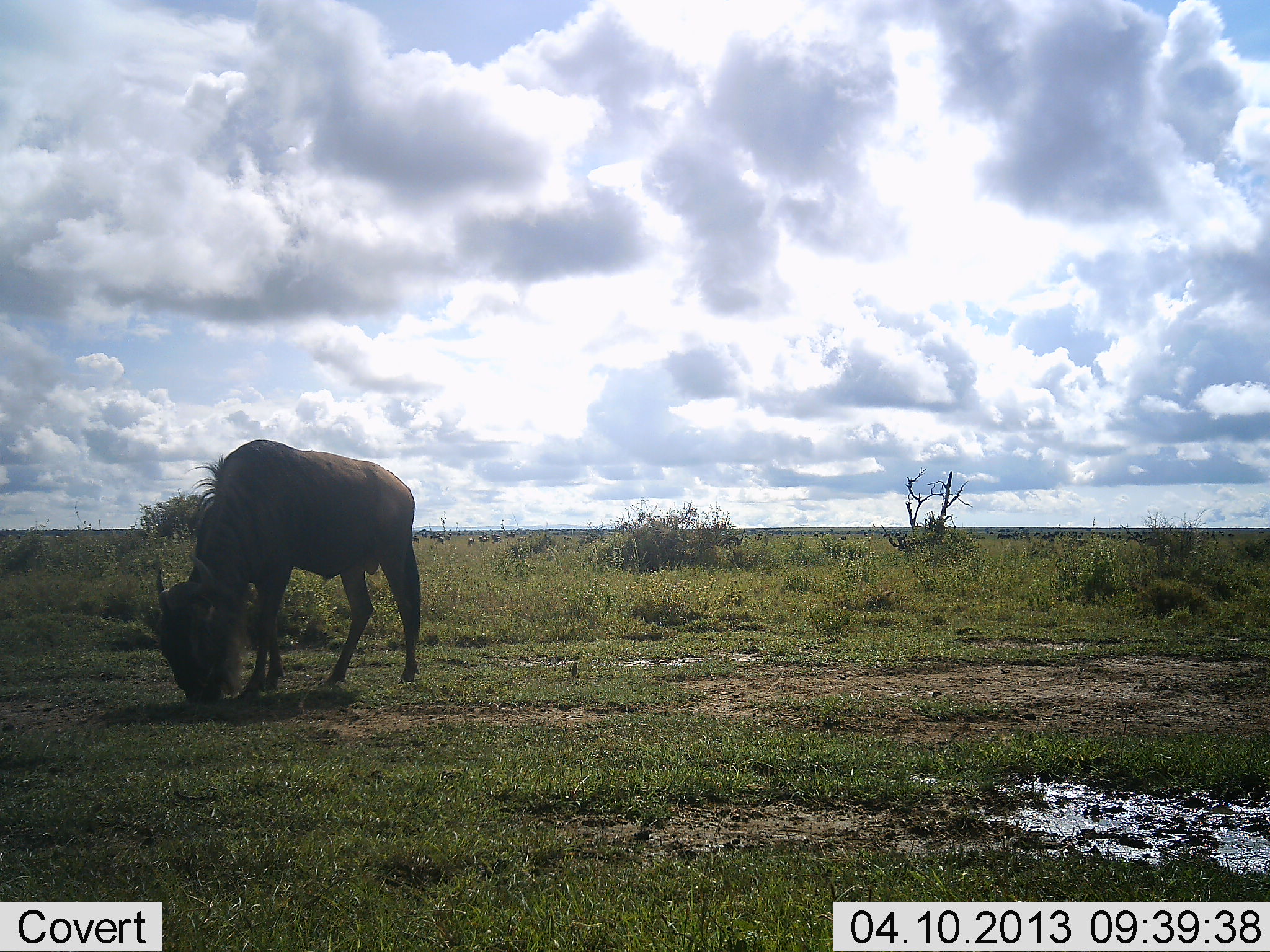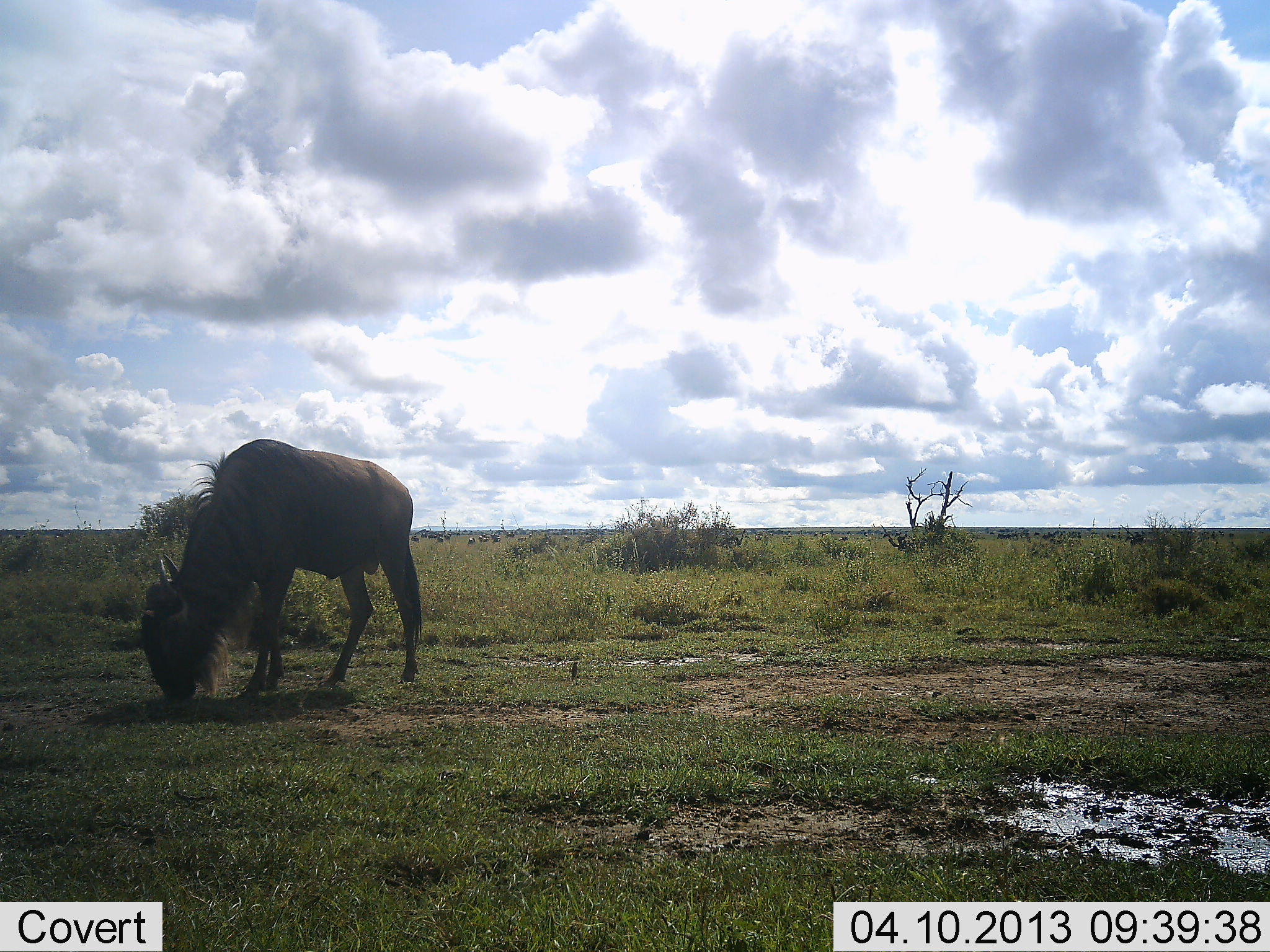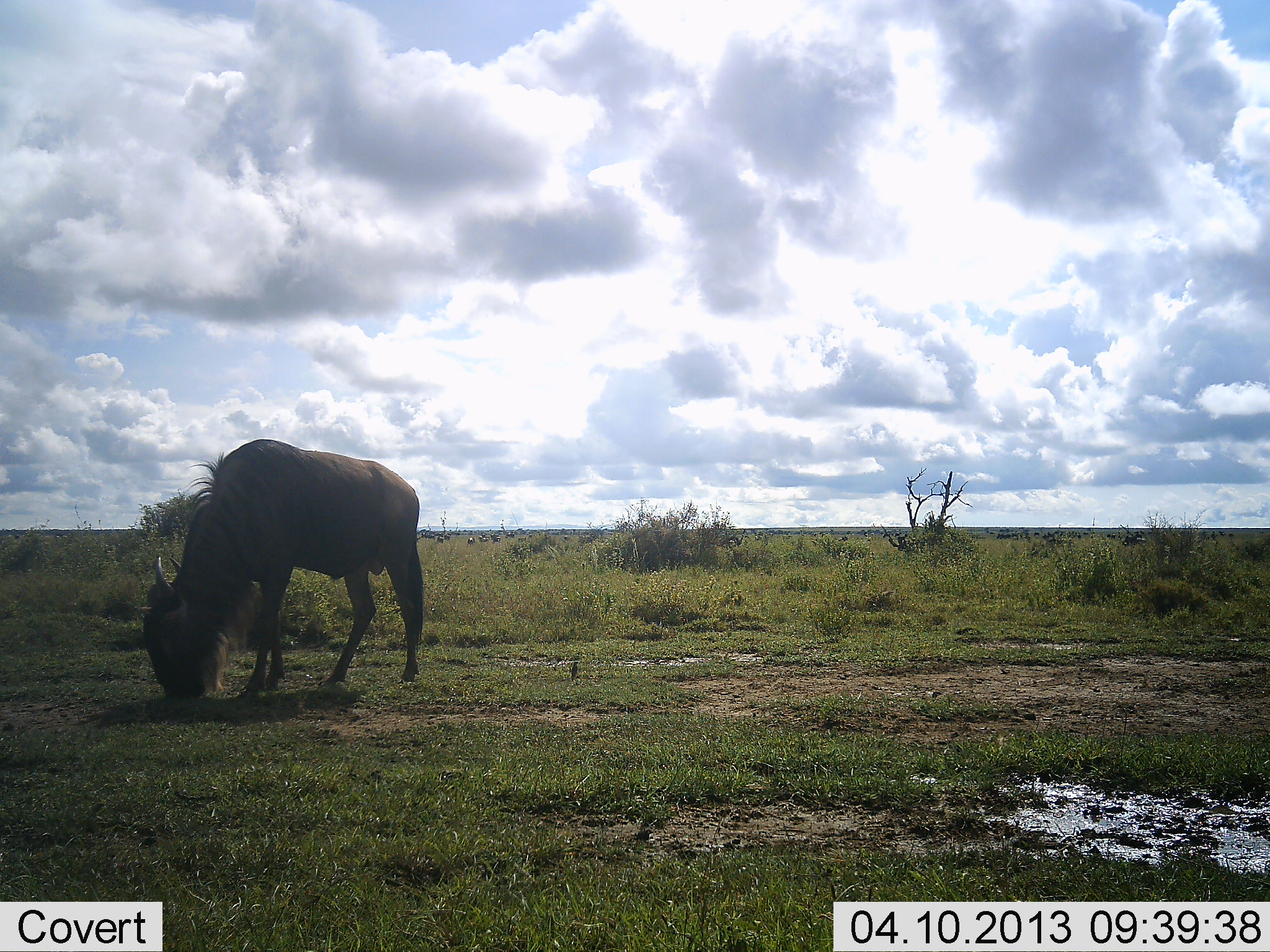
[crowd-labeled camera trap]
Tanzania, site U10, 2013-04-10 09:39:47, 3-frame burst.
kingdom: Animalia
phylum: Chordata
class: Mammalia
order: Artiodactyla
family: Bovidae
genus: Connochaetes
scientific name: Connochaetes taurinus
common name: blue wildebeest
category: wildebeest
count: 1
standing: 35%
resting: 0%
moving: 13%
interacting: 0%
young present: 0%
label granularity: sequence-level